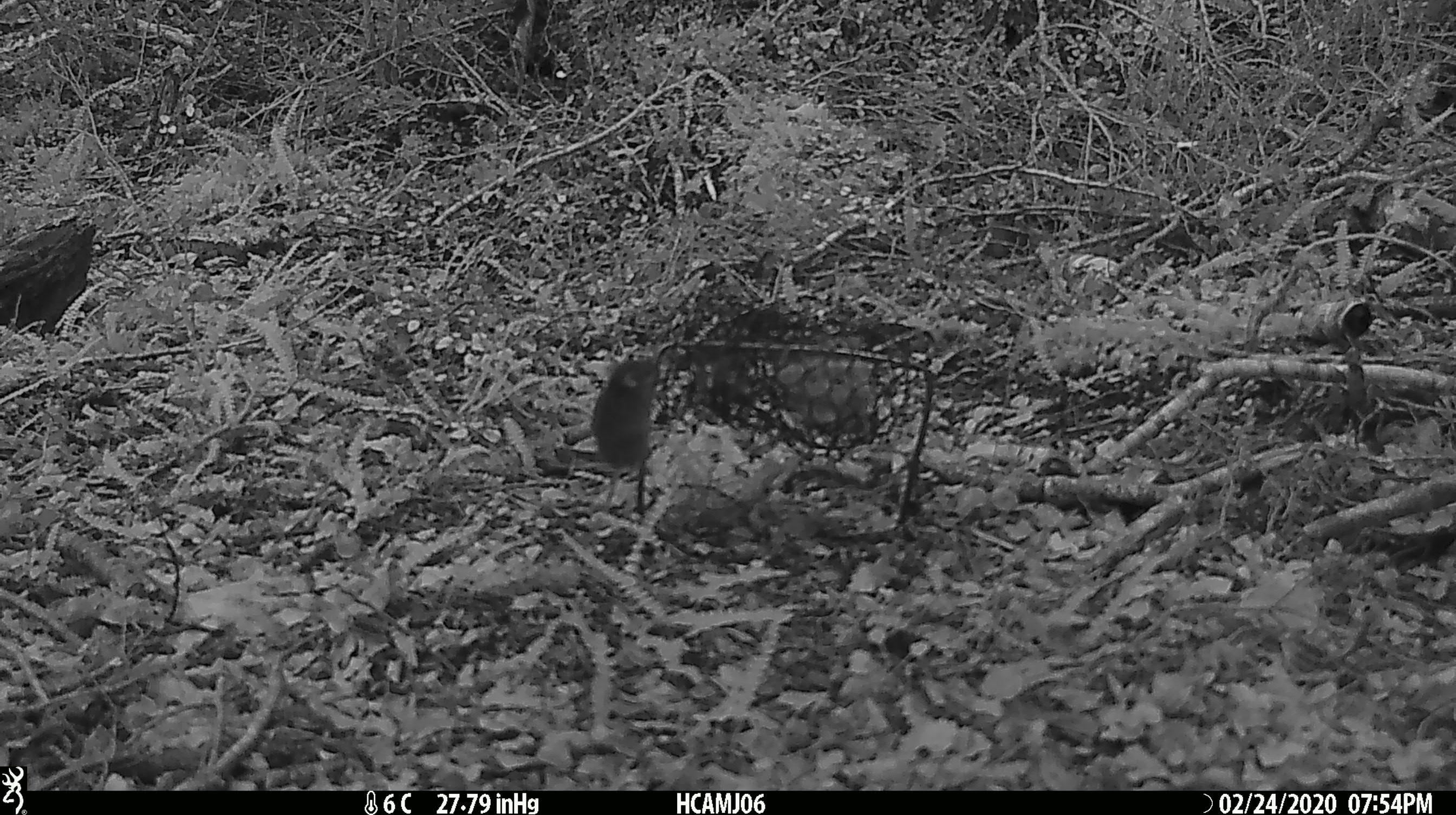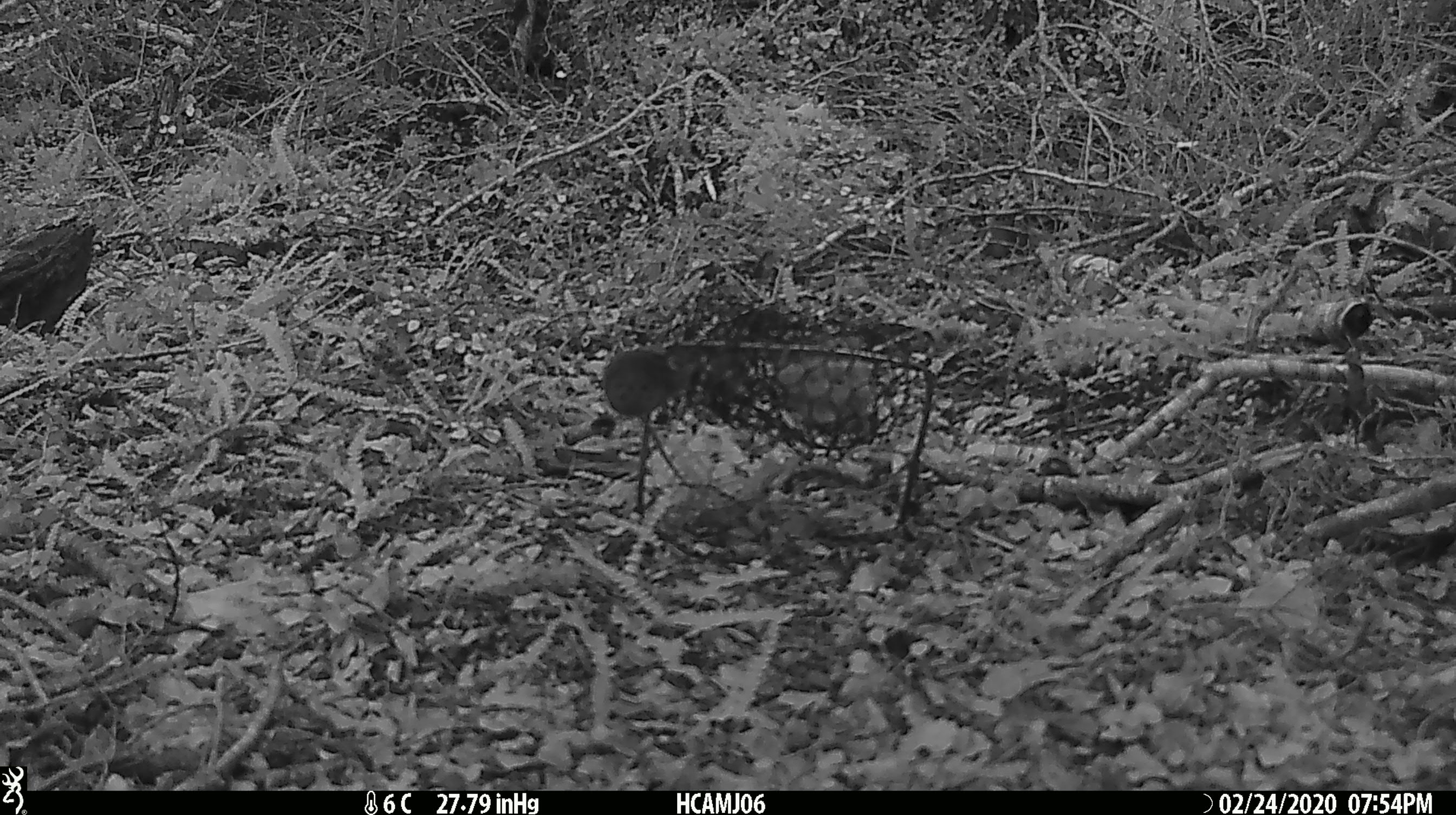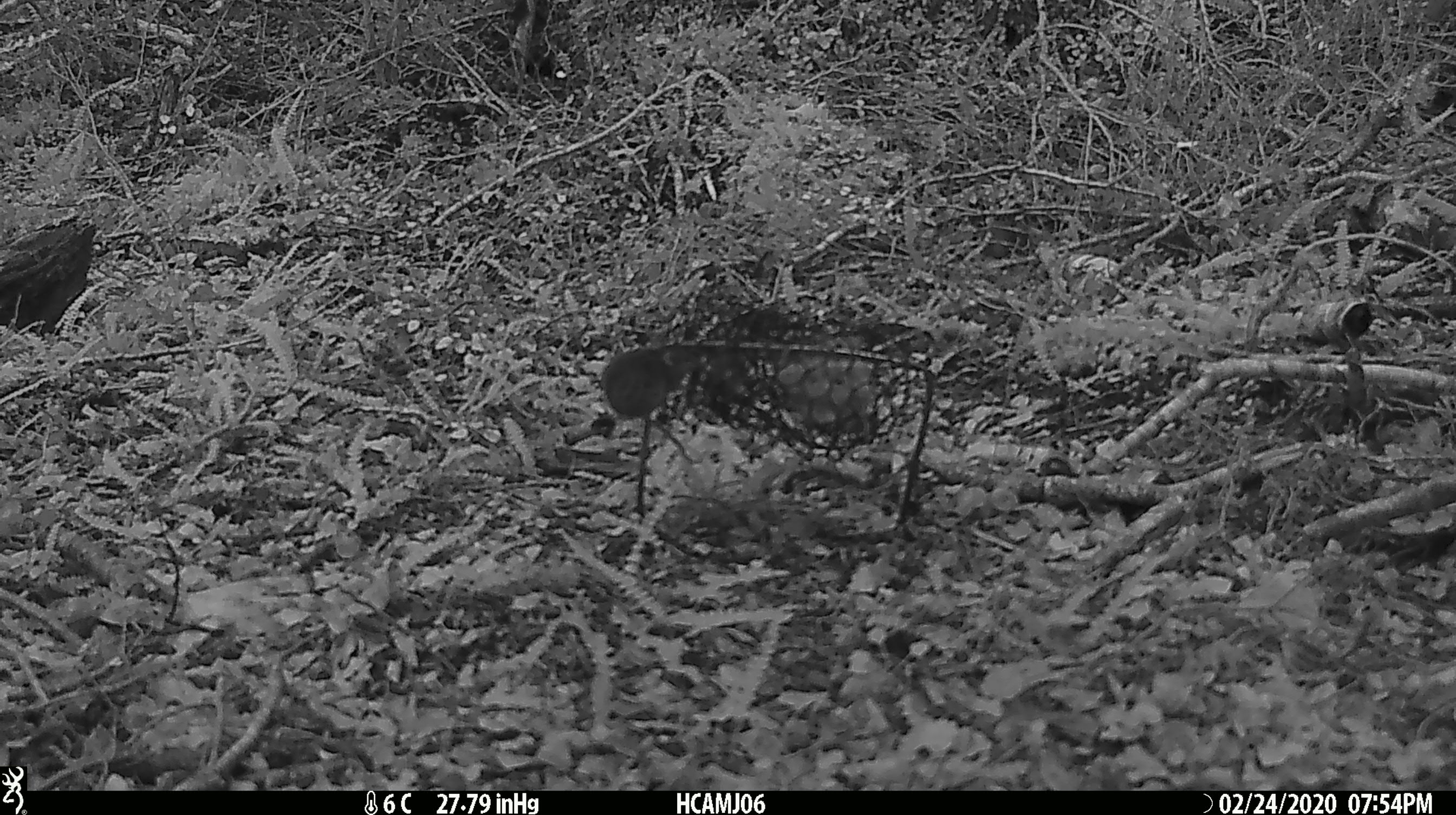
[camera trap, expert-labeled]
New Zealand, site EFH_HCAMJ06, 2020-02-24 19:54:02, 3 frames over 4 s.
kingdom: Animalia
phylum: Chordata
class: Mammalia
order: Rodentia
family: Muridae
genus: Mus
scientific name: Mus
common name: mouse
Mouse (Mus).